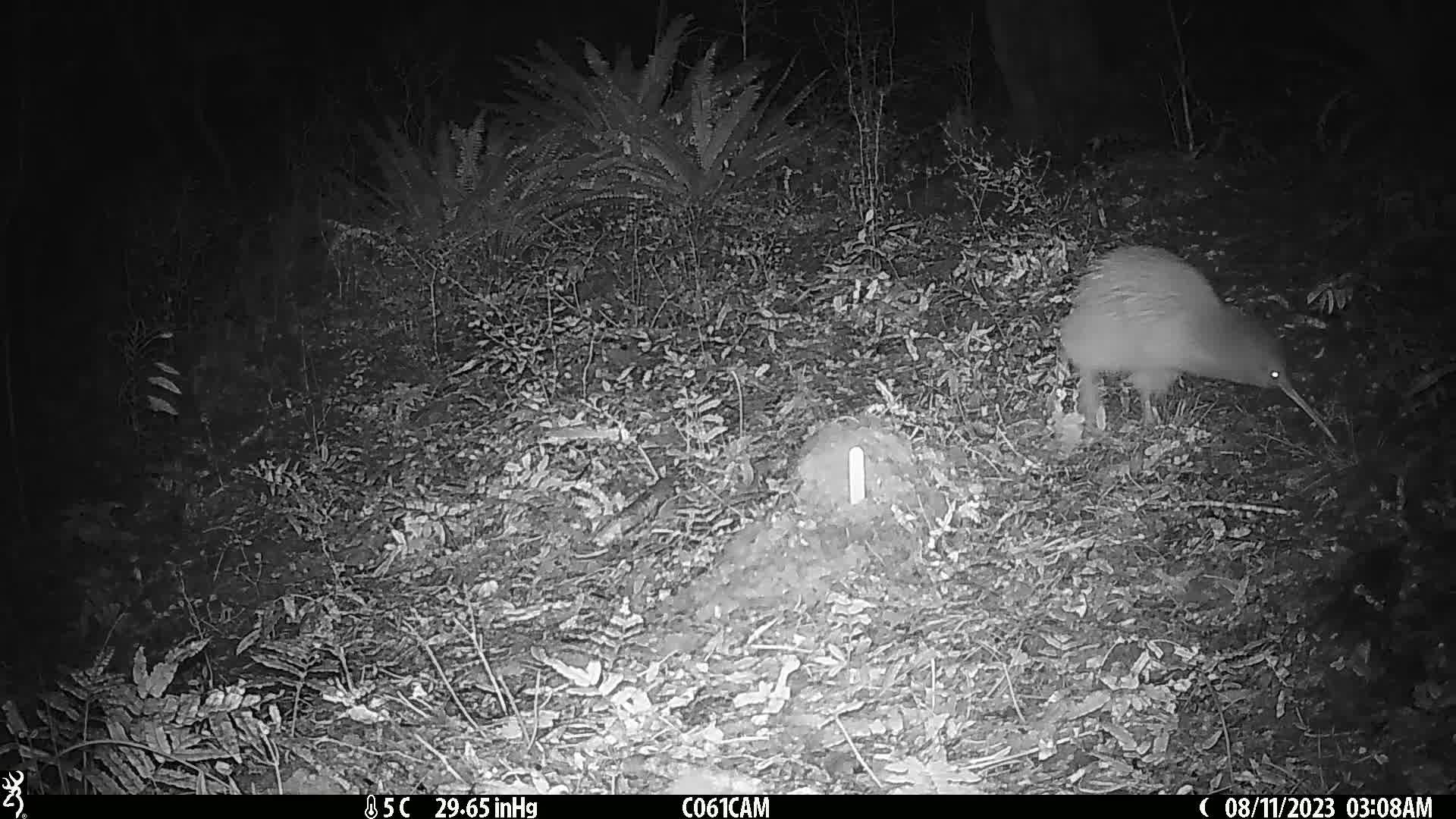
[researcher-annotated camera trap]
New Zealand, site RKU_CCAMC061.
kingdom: Animalia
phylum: Chordata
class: Aves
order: Apterygiformes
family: Apterygidae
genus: Apteryx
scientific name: Apteryx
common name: kiwi